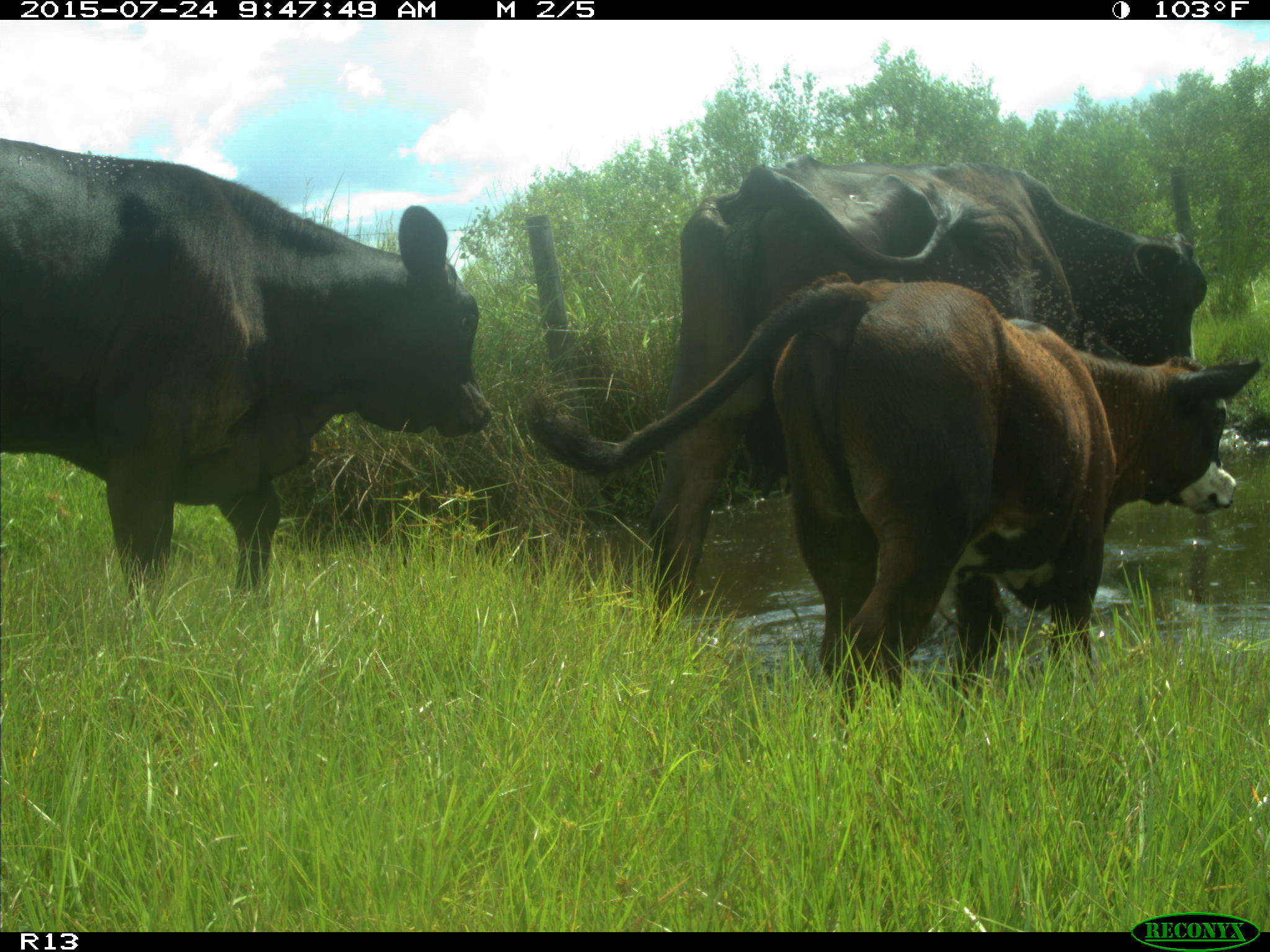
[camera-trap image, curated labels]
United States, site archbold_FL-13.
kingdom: Animalia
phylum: Chordata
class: Mammalia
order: Artiodactyla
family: Bovidae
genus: Bos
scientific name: Bos taurus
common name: domestic cow